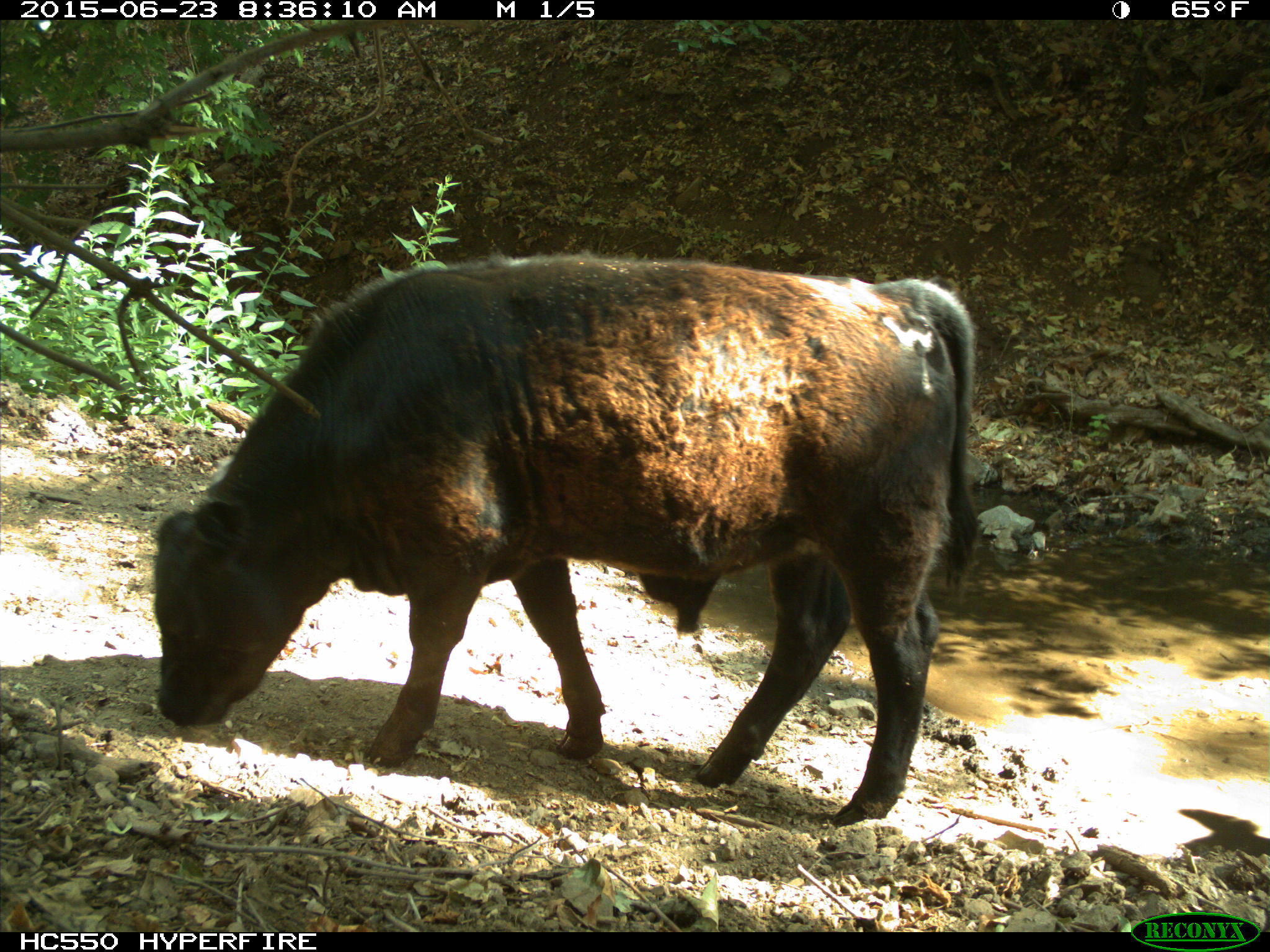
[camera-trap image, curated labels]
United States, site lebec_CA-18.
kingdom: Animalia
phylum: Chordata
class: Mammalia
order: Artiodactyla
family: Bovidae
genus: Bos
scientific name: Bos taurus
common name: domestic cow